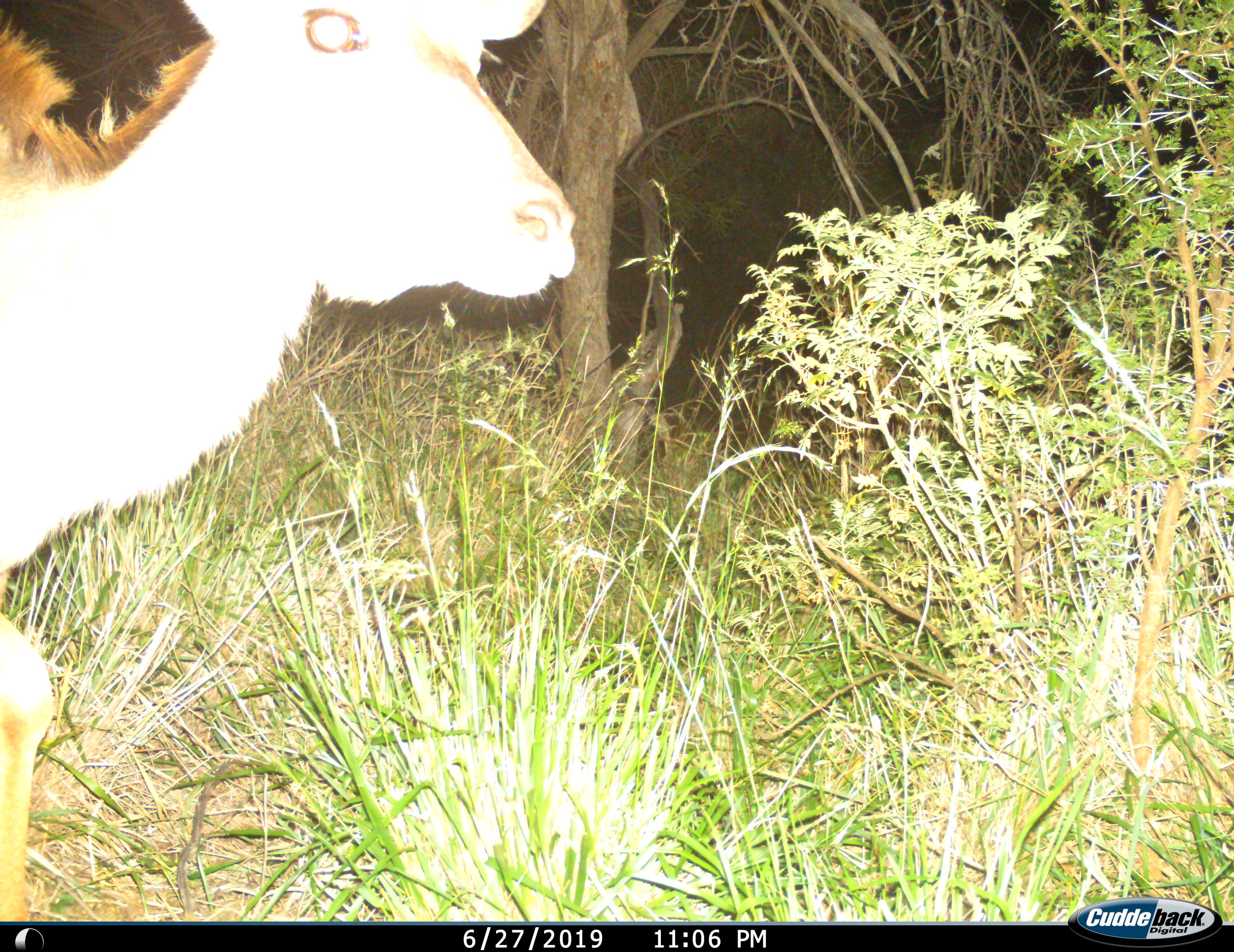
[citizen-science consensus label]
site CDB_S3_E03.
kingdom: Animalia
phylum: Chordata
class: Mammalia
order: Artiodactyla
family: Bovidae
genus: Tragelaphus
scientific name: Tragelaphus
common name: kudu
Kudu (Tragelaphus), count 1. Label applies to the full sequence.